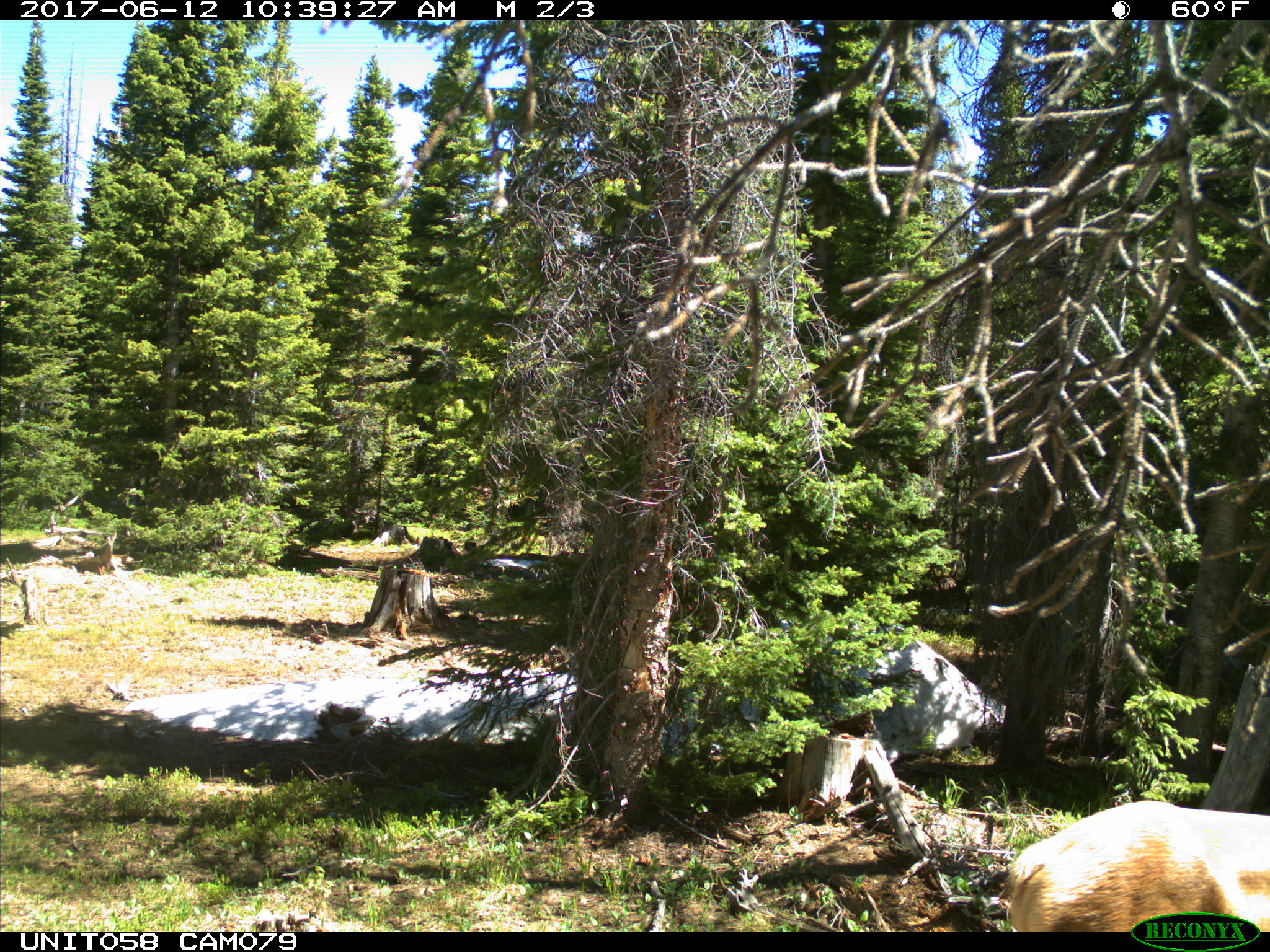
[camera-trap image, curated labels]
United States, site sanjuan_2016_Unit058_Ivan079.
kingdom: Animalia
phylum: Chordata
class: Mammalia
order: Artiodactyla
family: Cervidae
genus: Cervus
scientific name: Cervus elaphus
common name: red deer